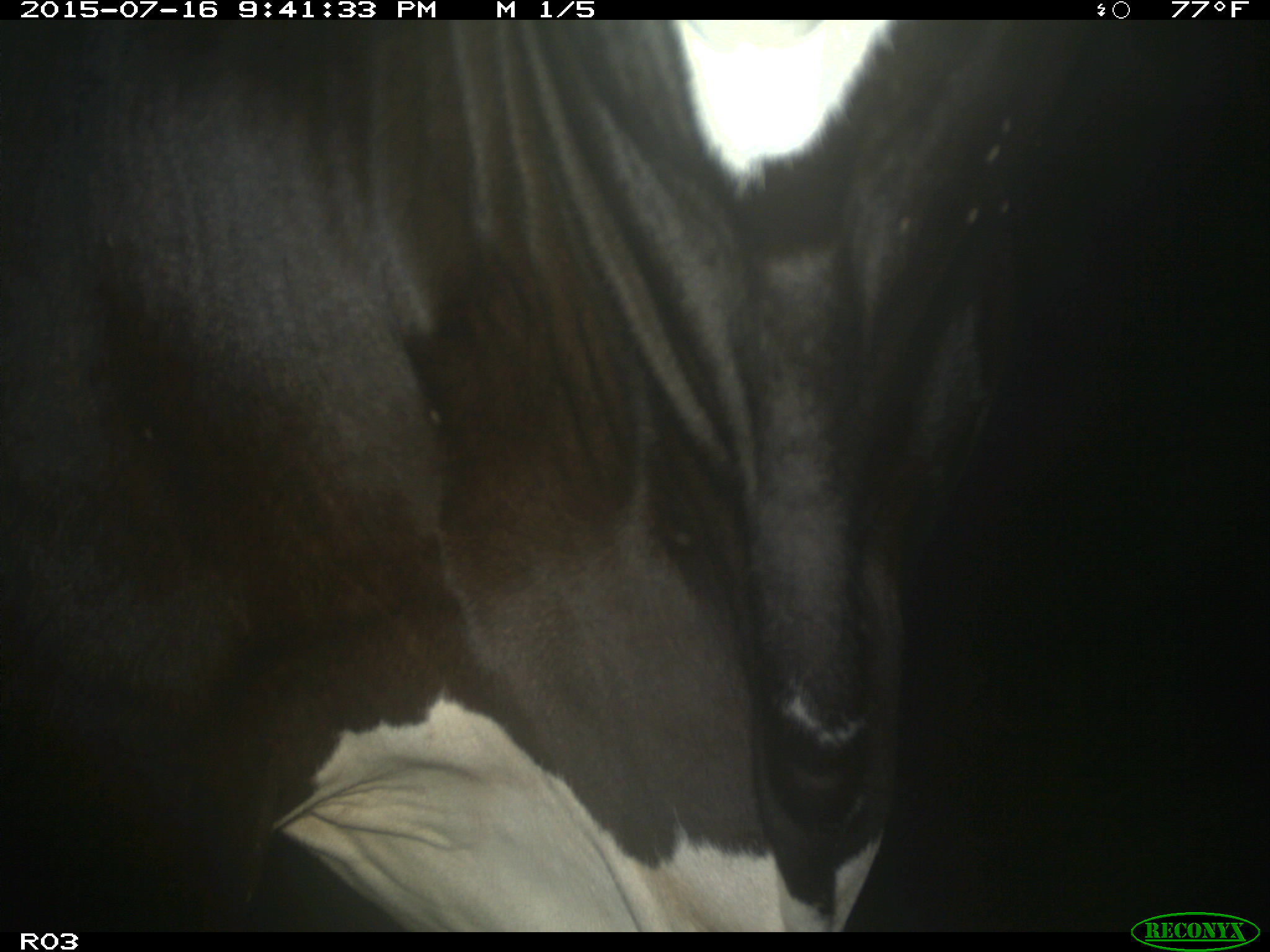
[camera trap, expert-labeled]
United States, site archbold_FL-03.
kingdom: Animalia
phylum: Chordata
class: Mammalia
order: Artiodactyla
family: Bovidae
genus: Bos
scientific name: Bos taurus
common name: domestic cow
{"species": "Bos taurus (domestic cow)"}